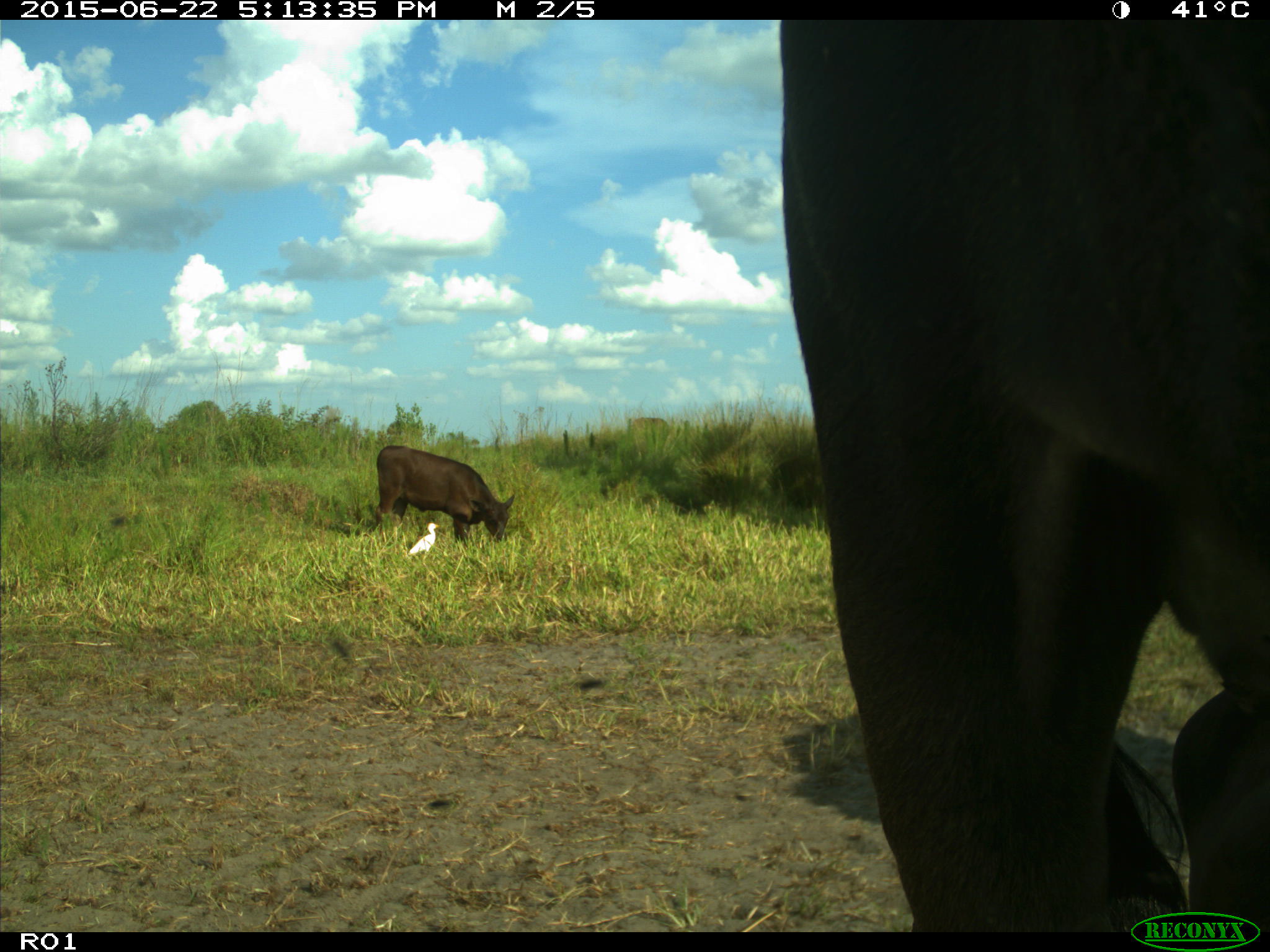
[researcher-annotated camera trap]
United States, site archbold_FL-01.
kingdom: Animalia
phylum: Chordata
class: Mammalia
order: Artiodactyla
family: Bovidae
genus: Bos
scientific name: Bos taurus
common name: domestic cow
Bos taurus (domestic cow).